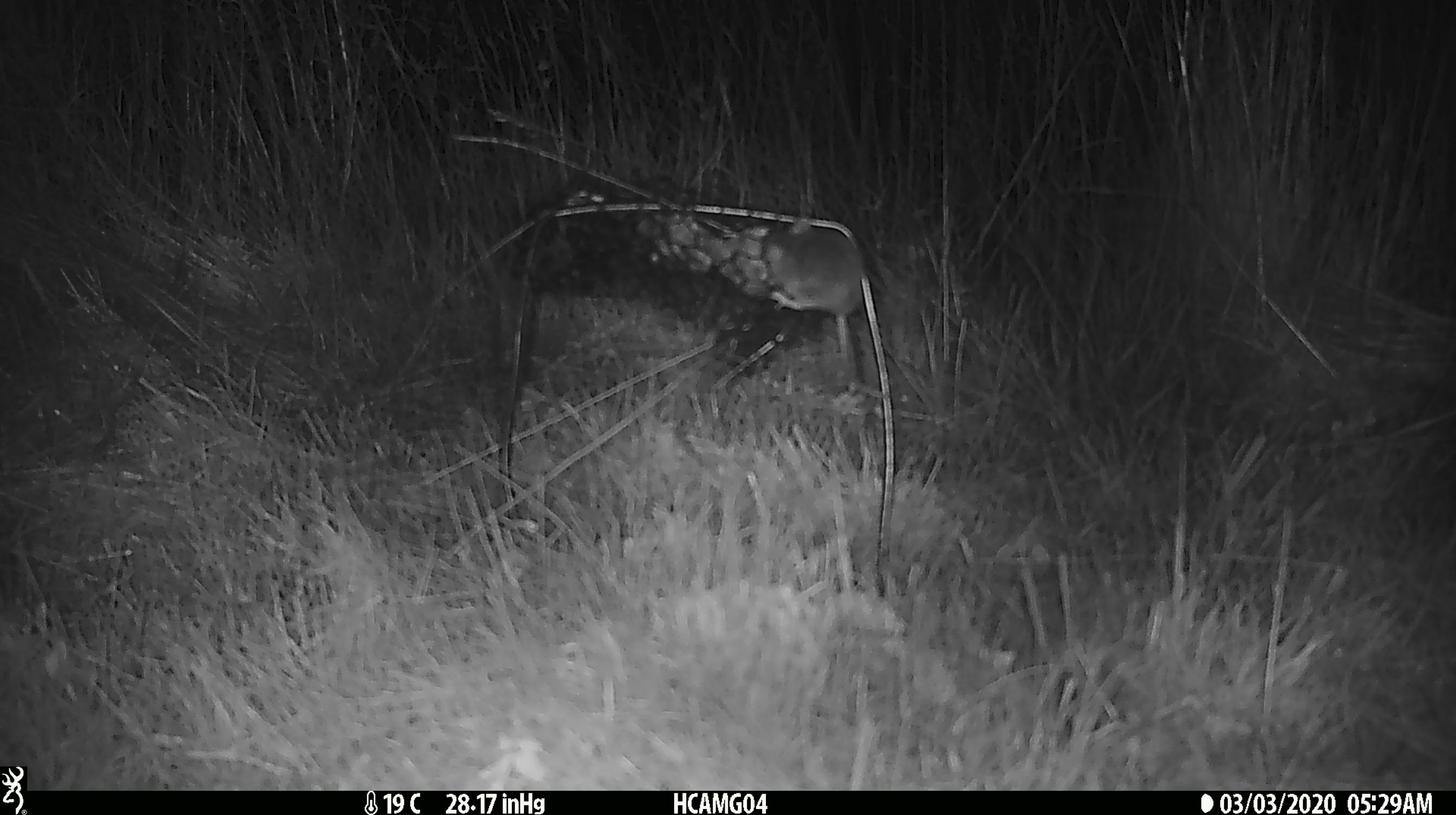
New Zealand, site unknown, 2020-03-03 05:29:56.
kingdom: Animalia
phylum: Chordata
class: Mammalia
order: Rodentia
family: Muridae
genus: Mus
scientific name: Mus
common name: mouse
Mouse (Mus).